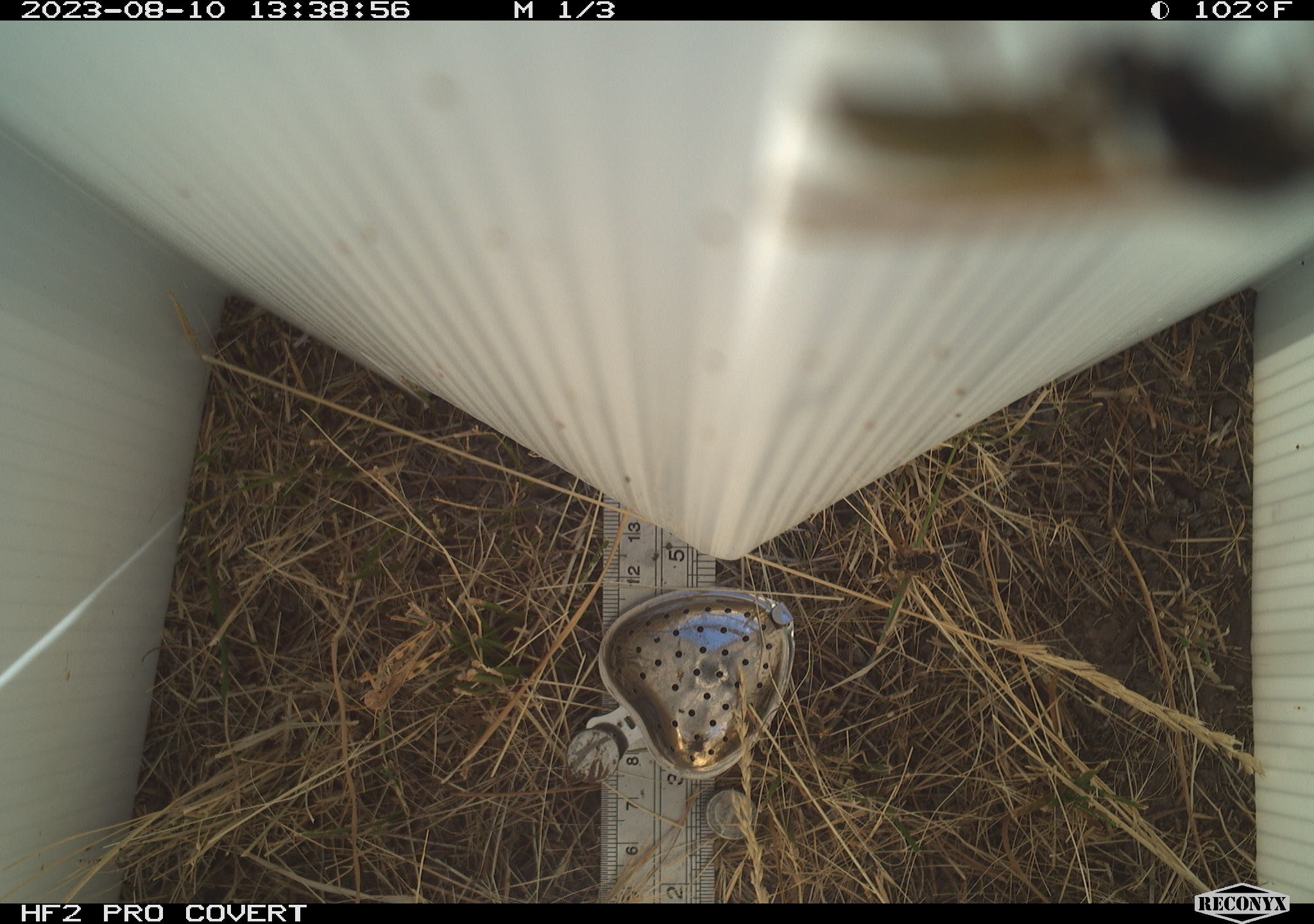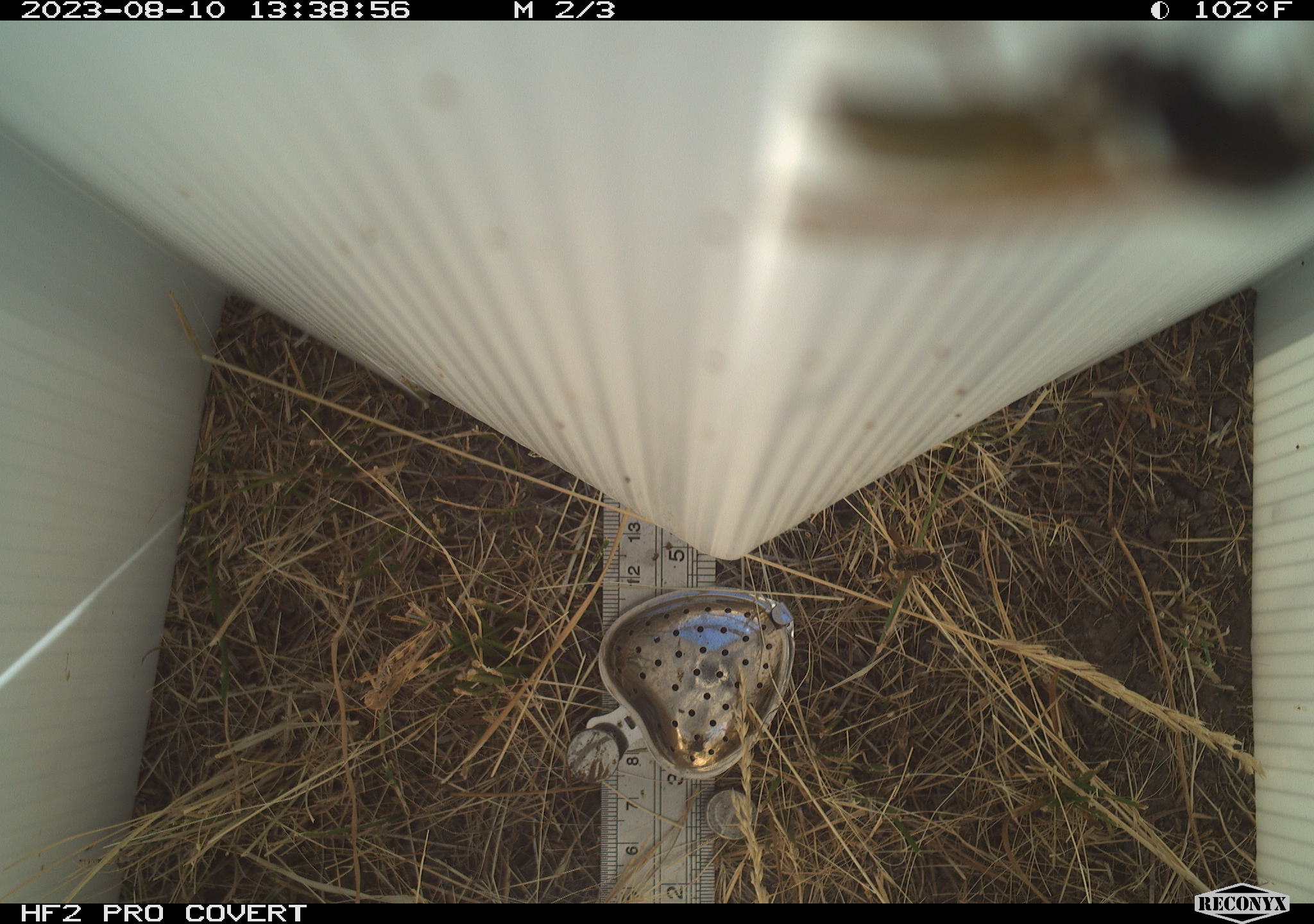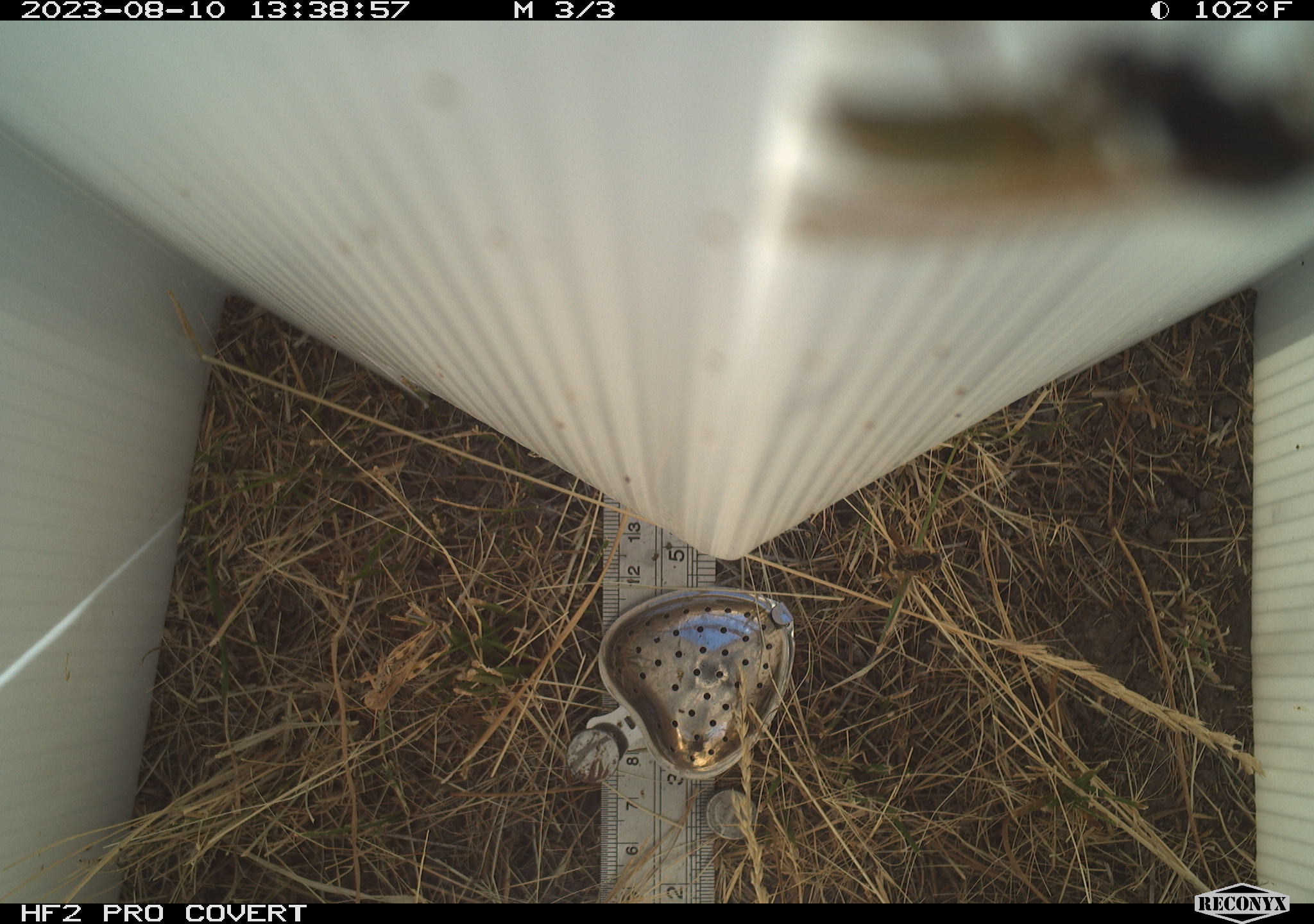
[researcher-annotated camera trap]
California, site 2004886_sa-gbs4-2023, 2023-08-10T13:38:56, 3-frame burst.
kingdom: Animalia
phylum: Arthropoda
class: Insecta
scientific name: Insecta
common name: insect